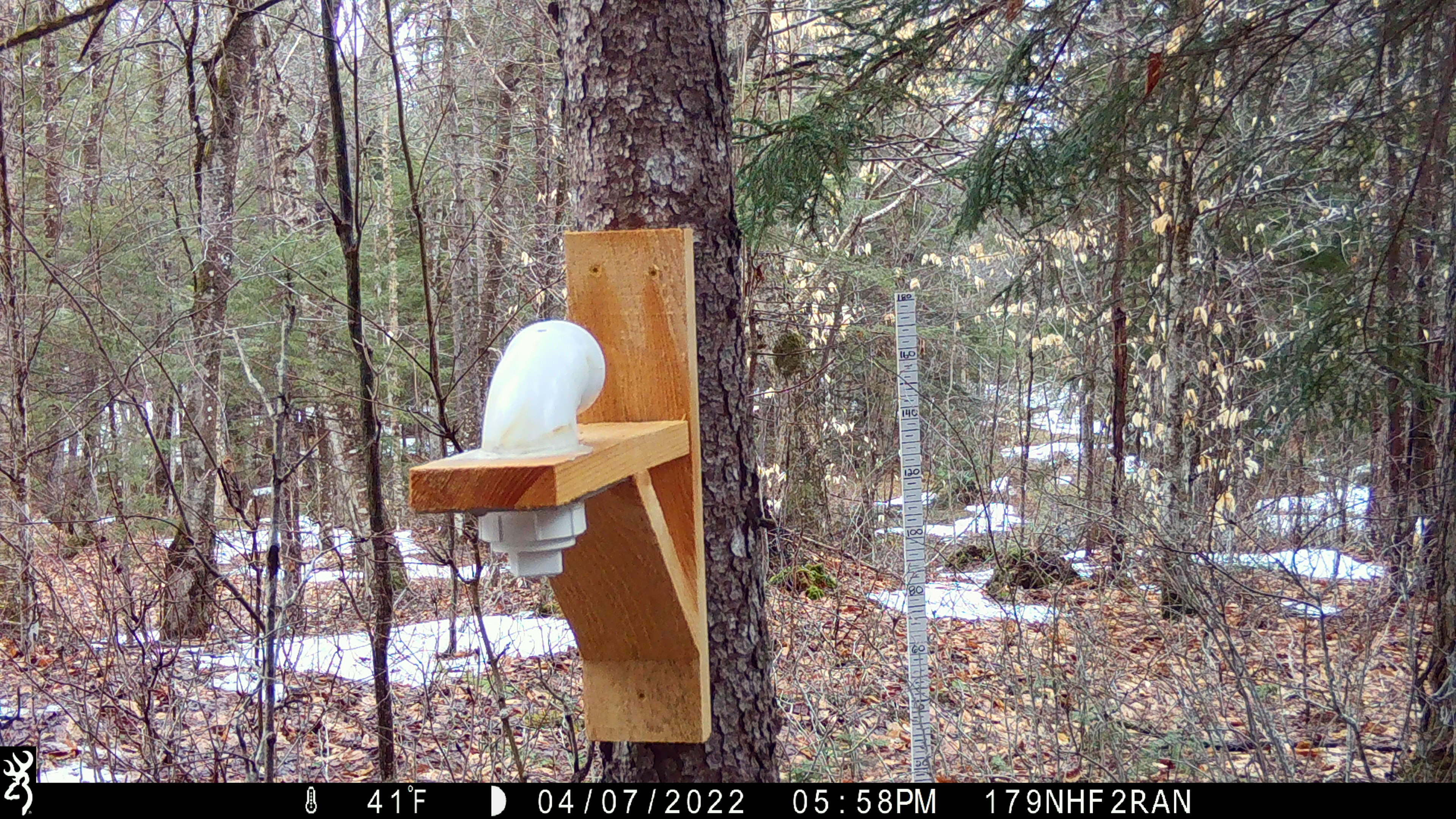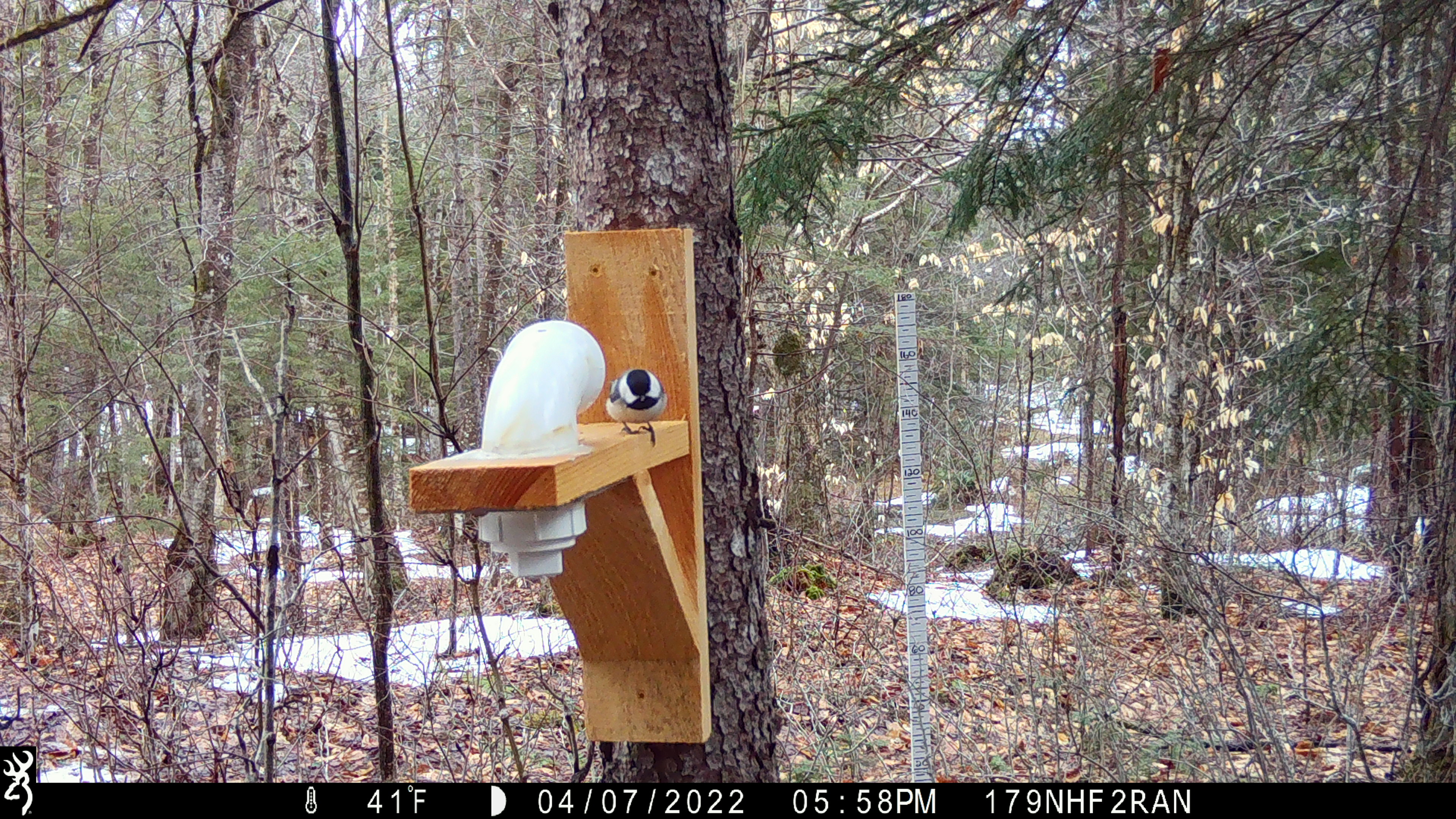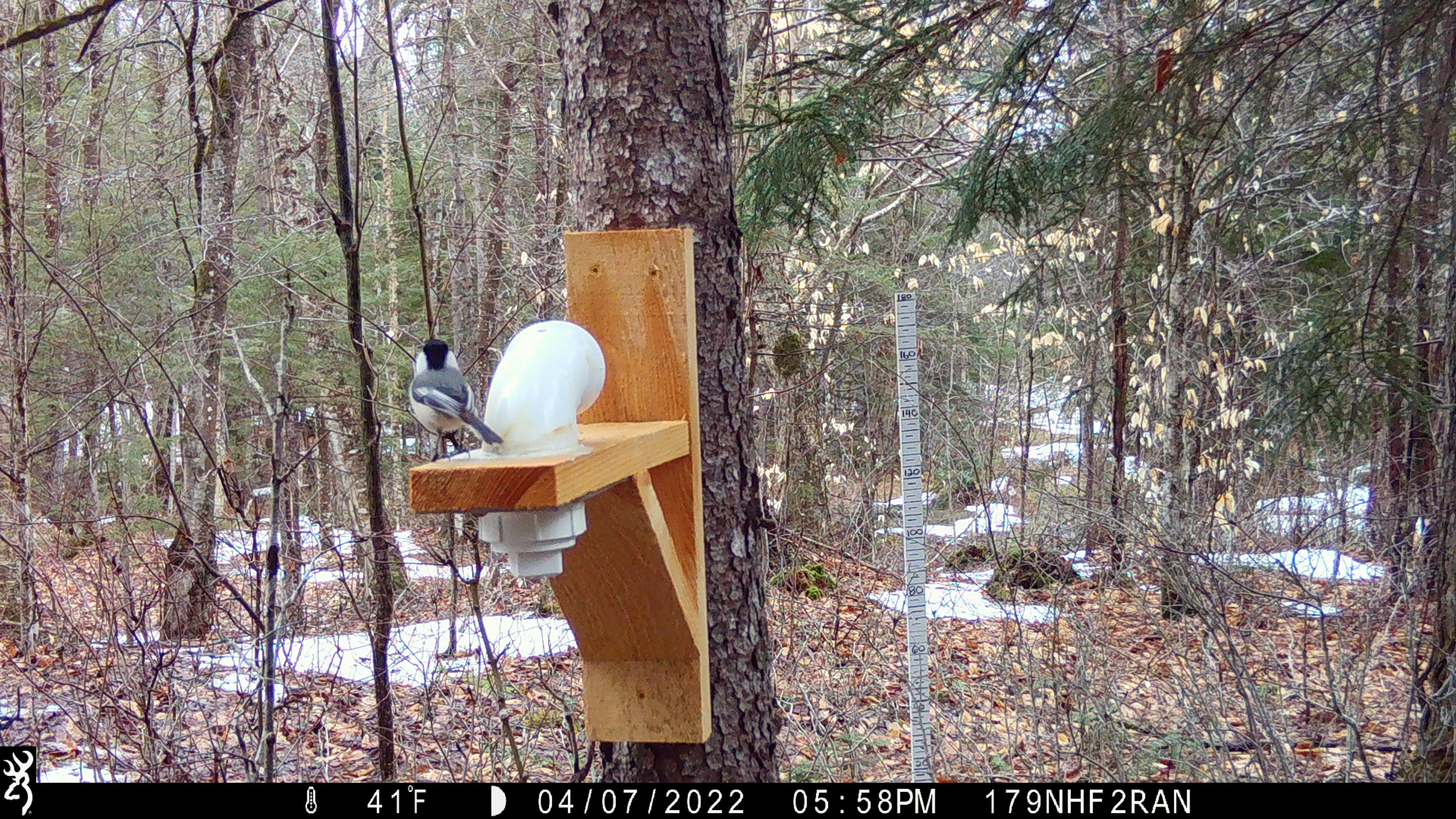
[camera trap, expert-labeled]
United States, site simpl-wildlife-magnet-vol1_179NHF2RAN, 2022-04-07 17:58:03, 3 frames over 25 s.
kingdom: Animalia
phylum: Chordata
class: Aves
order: Passeriformes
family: Paridae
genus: Poecile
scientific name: Poecile atricapillus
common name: black-capped chickadee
Black-capped chickadee (Poecile atricapillus).